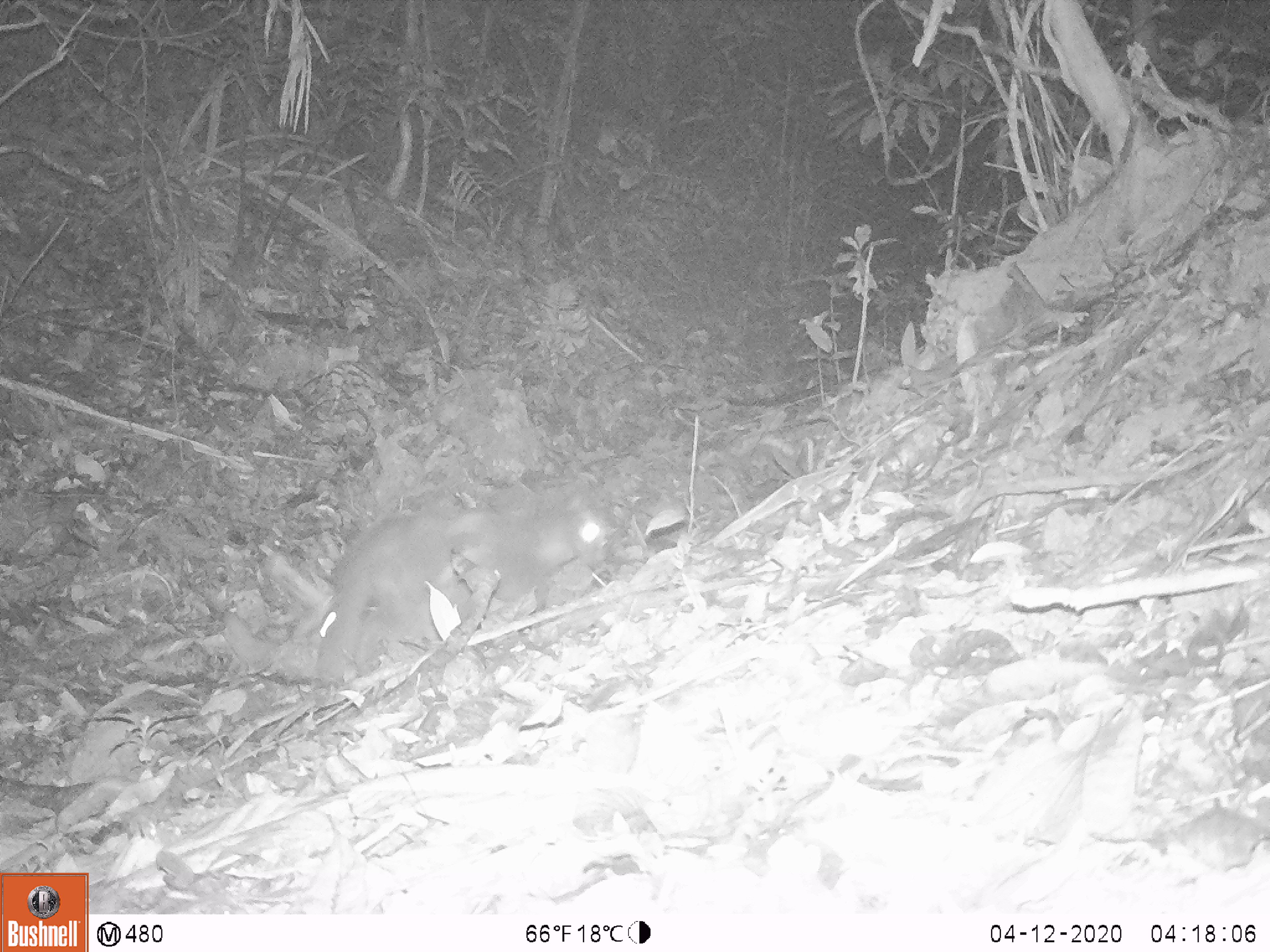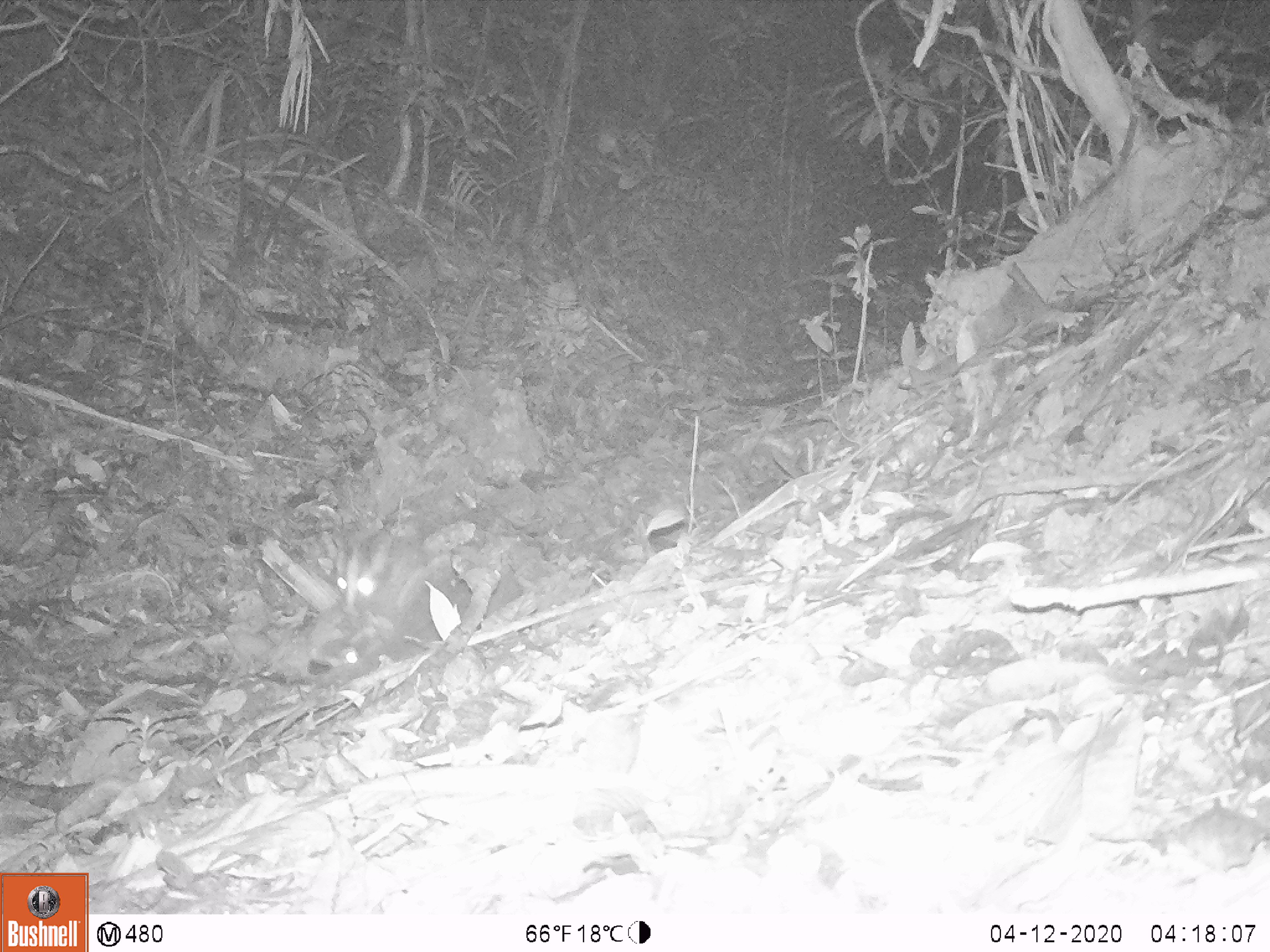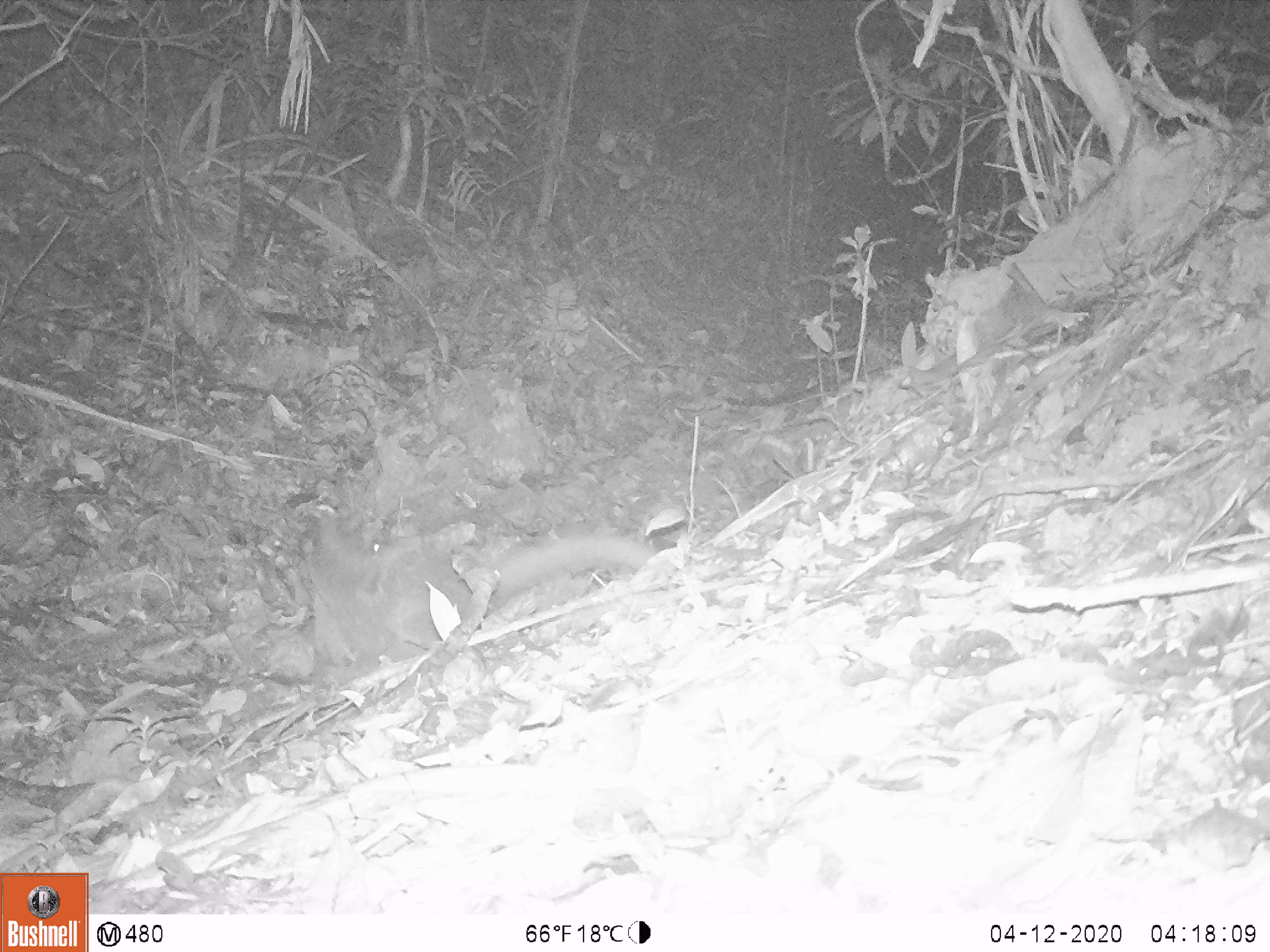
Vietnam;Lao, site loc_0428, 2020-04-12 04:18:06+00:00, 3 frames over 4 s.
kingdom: Animalia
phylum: Chordata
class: Mammalia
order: Carnivora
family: Viverridae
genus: Paguma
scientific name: Paguma larvata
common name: masked palm civet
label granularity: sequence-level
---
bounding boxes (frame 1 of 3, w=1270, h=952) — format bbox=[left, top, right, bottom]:
masked palm civet: bbox=[313, 486, 609, 681]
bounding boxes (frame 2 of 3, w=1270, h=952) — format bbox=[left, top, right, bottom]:
masked palm civet: bbox=[309, 533, 521, 686]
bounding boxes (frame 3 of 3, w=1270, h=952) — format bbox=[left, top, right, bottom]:
masked palm civet: bbox=[304, 501, 654, 681]